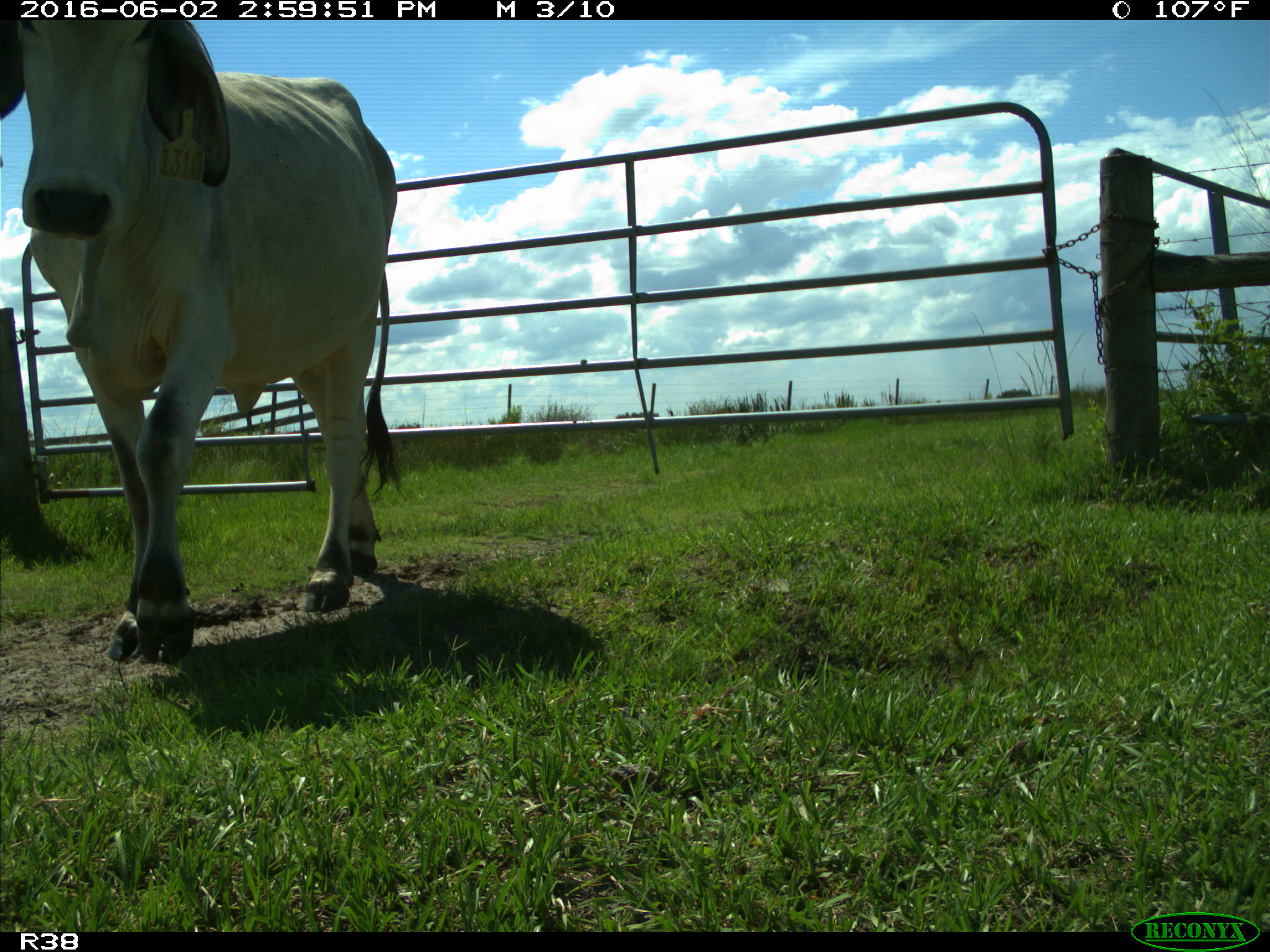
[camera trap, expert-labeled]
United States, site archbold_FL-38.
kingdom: Animalia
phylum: Chordata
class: Mammalia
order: Artiodactyla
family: Bovidae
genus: Bos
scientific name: Bos taurus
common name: domestic cow